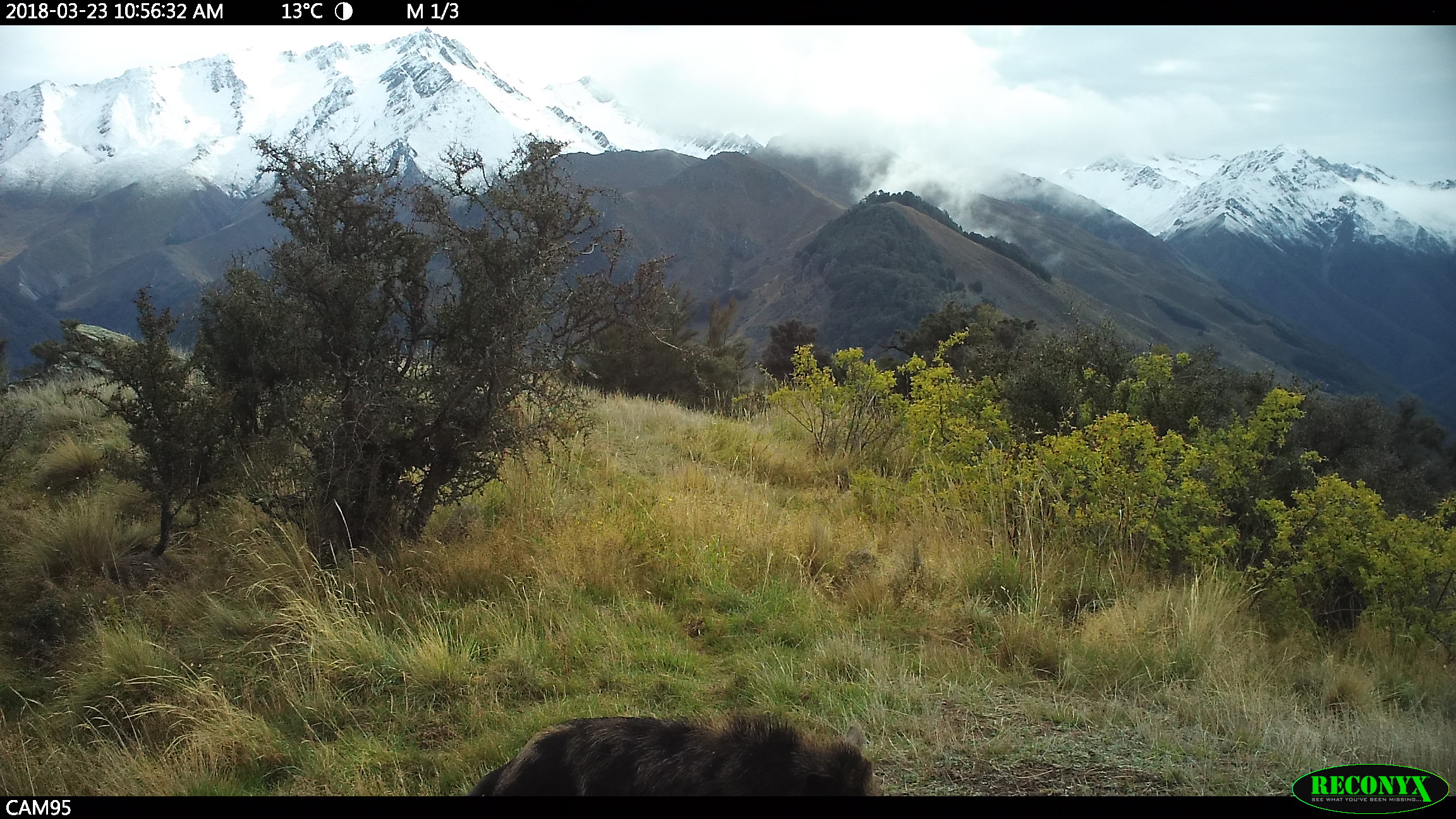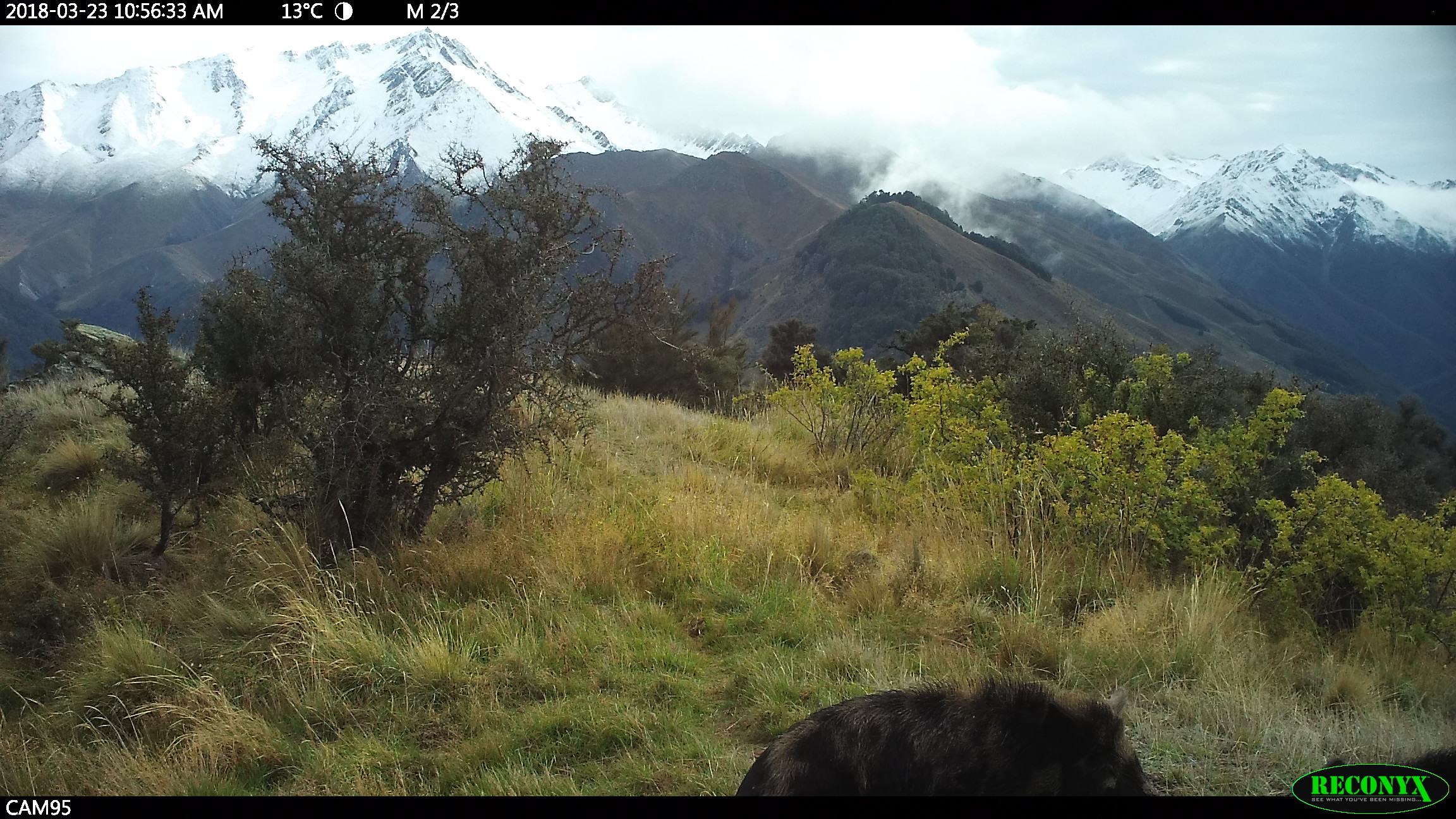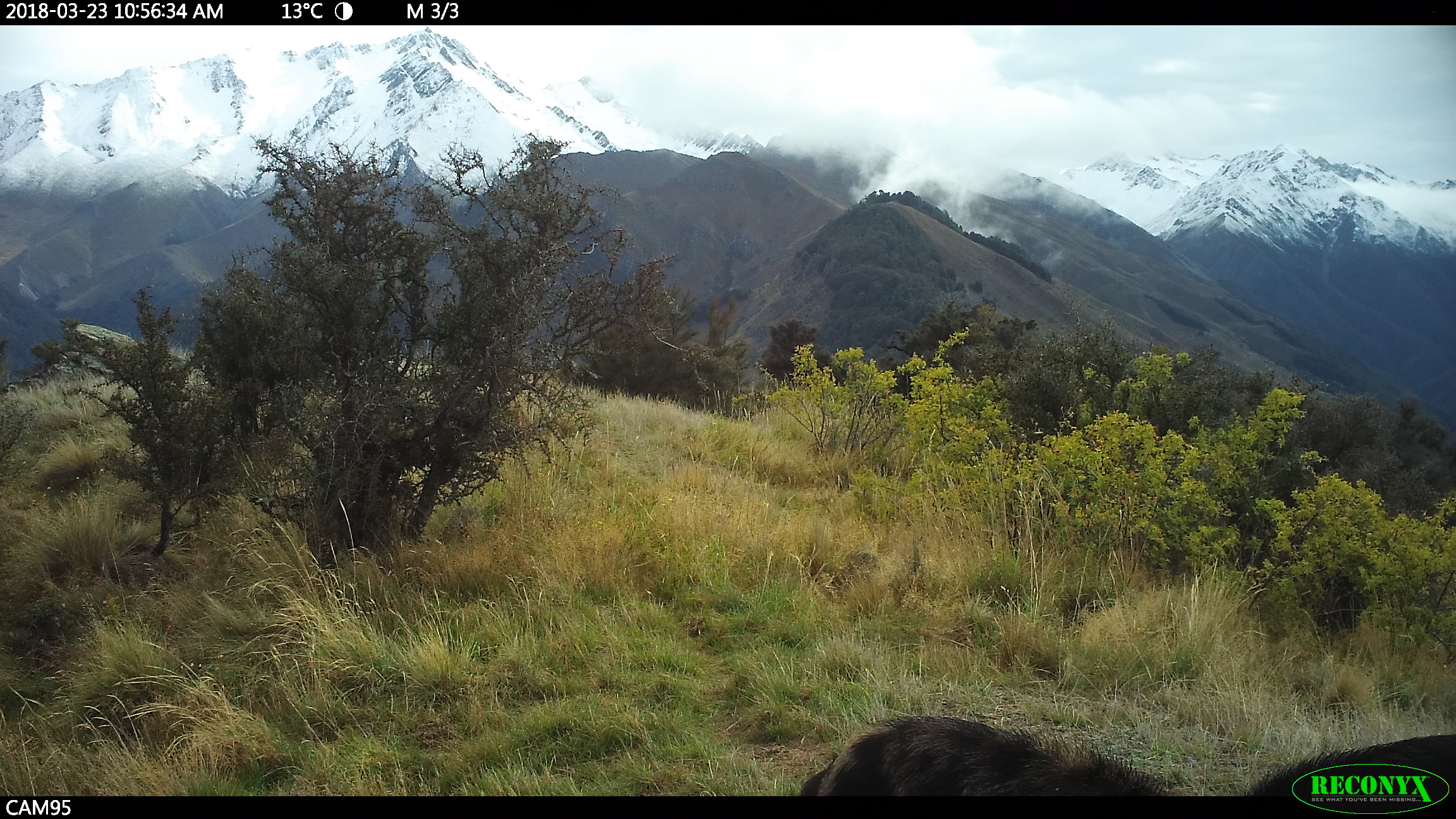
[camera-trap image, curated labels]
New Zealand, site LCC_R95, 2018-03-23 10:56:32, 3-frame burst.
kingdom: Animalia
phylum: Chordata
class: Mammalia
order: Artiodactyla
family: Suidae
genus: Sus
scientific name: Sus scrofa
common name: pig